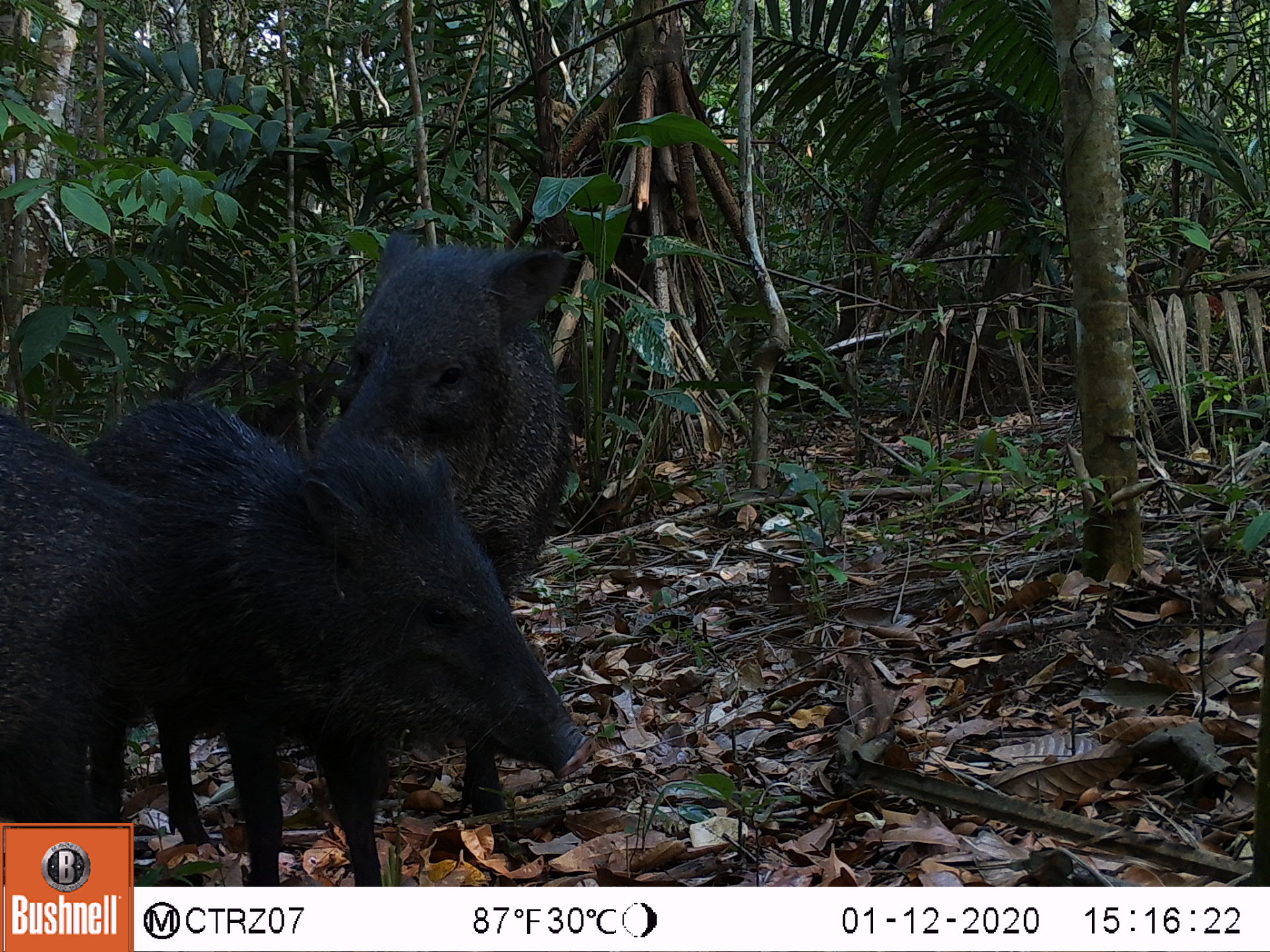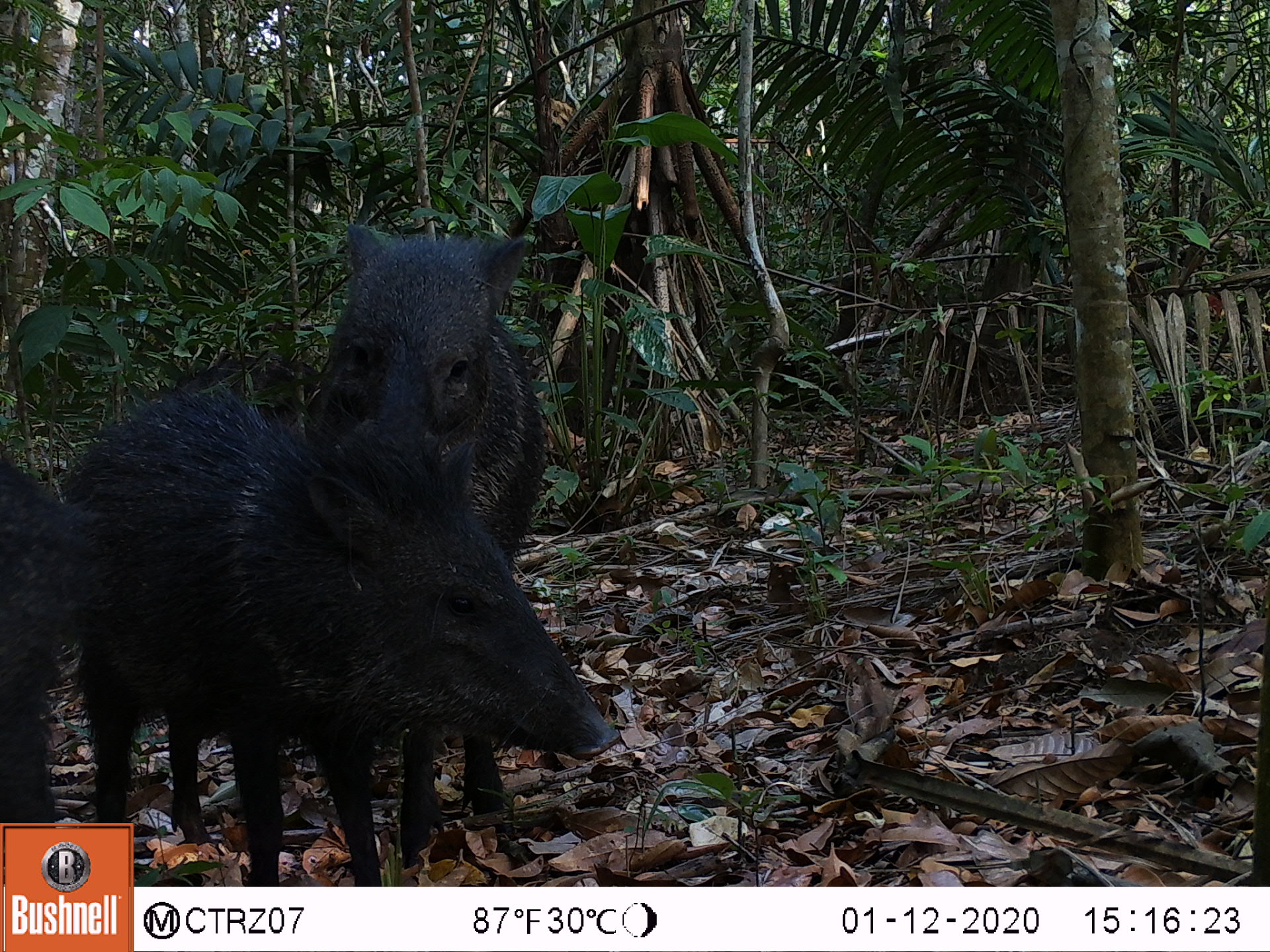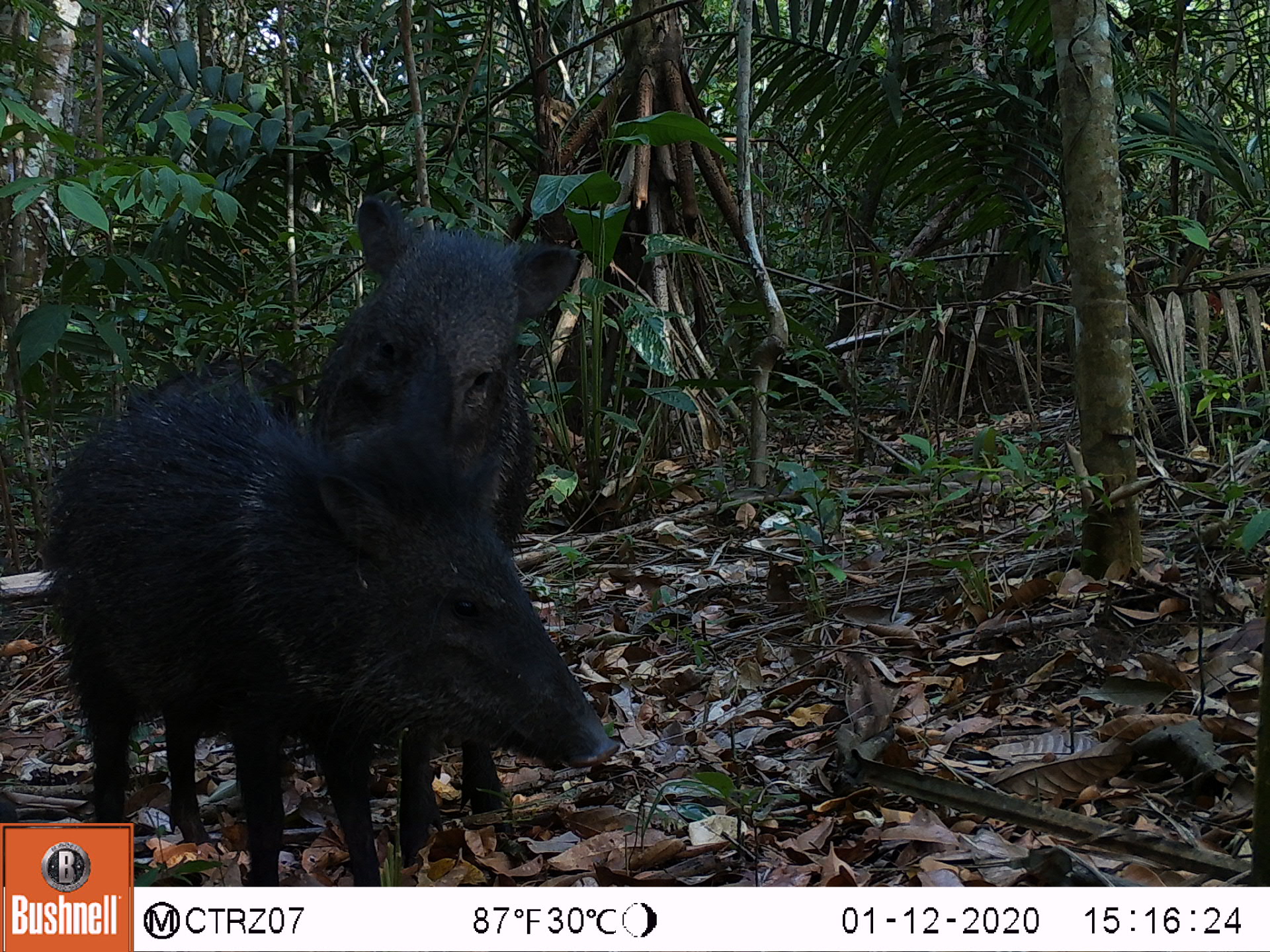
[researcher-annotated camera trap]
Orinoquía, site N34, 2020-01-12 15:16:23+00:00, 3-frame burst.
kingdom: Animalia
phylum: Chordata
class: Mammalia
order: Artiodactyla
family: Tayassuidae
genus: Pecari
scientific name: Pecari tajacu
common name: collared peccary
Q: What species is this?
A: Collared peccary (Pecari tajacu).